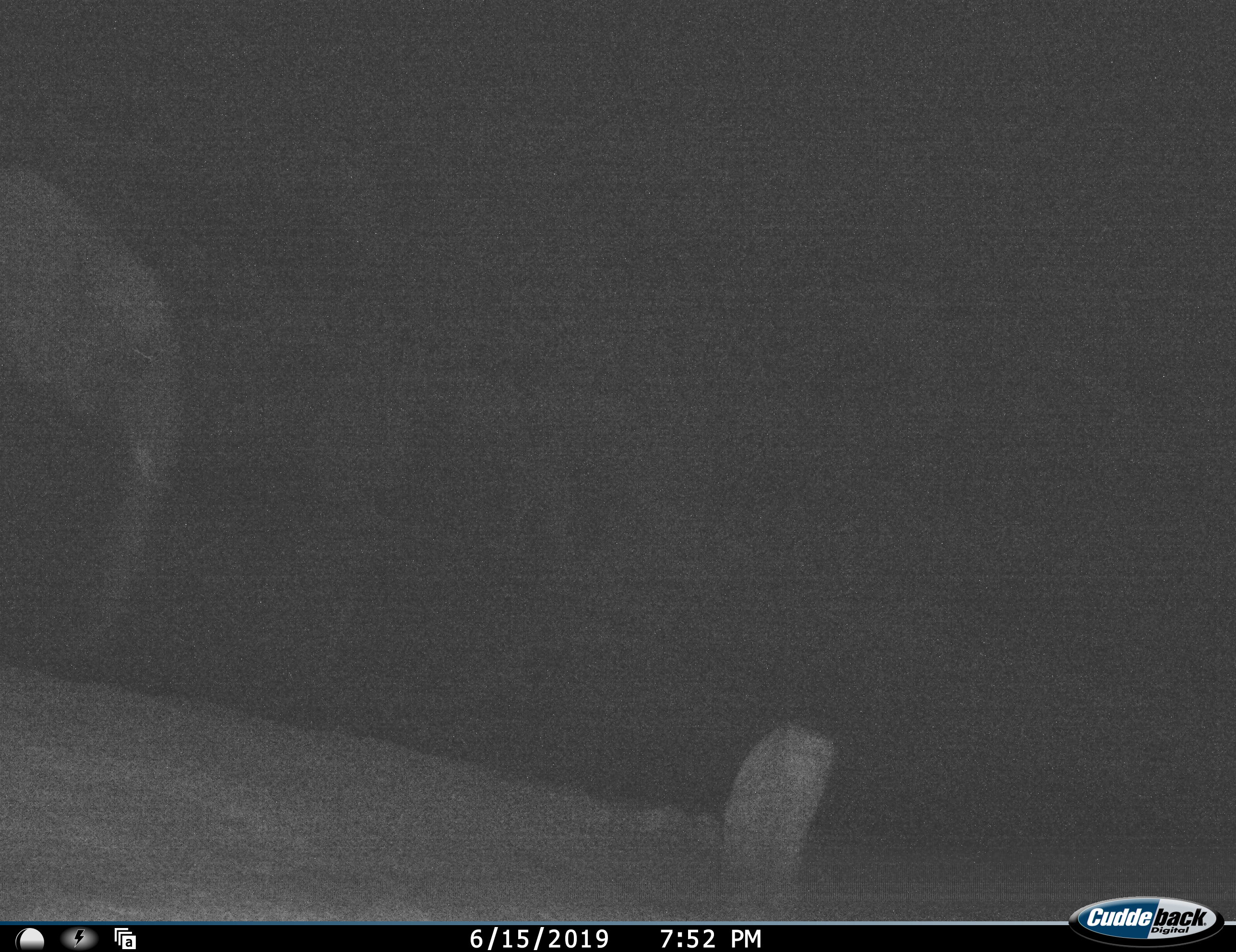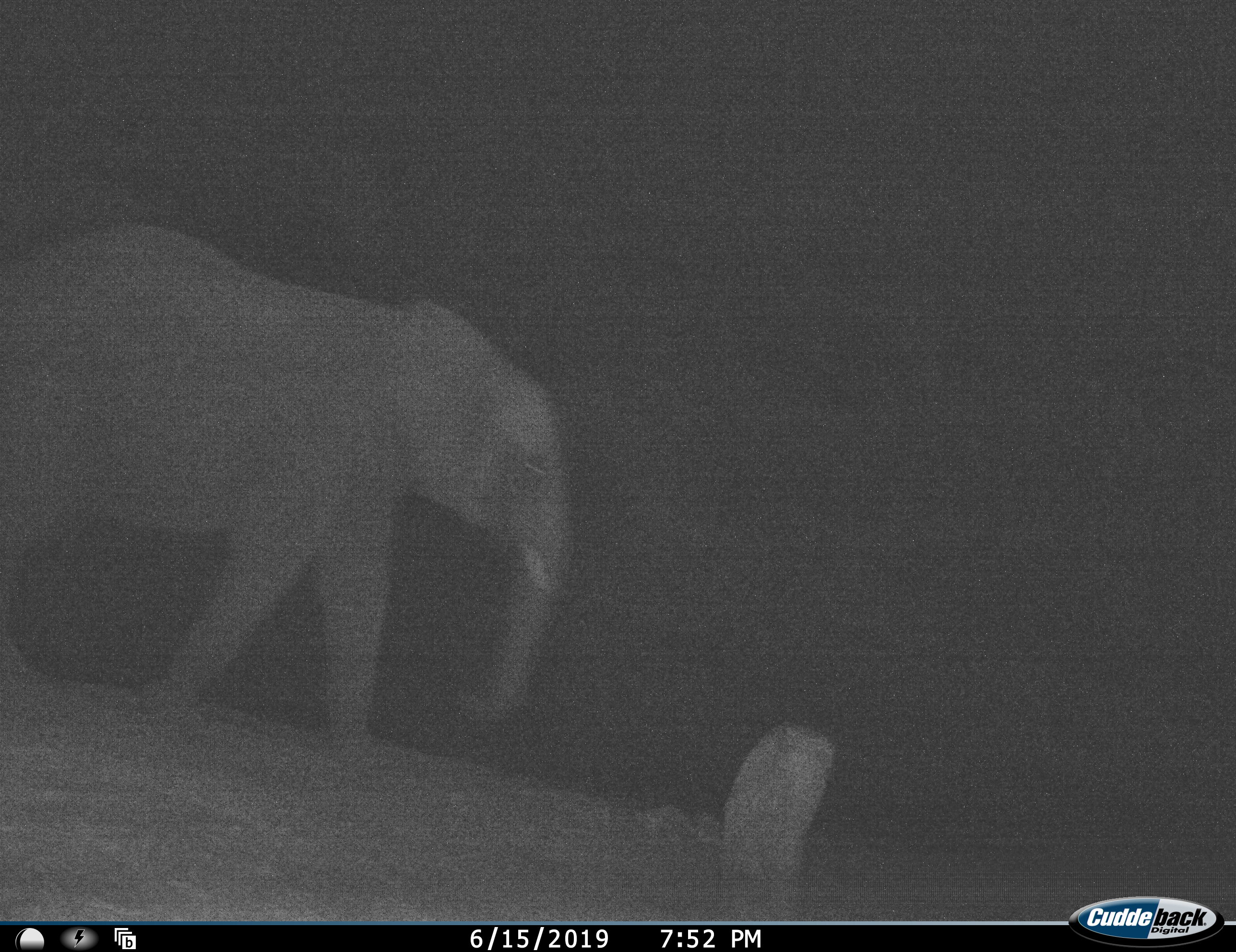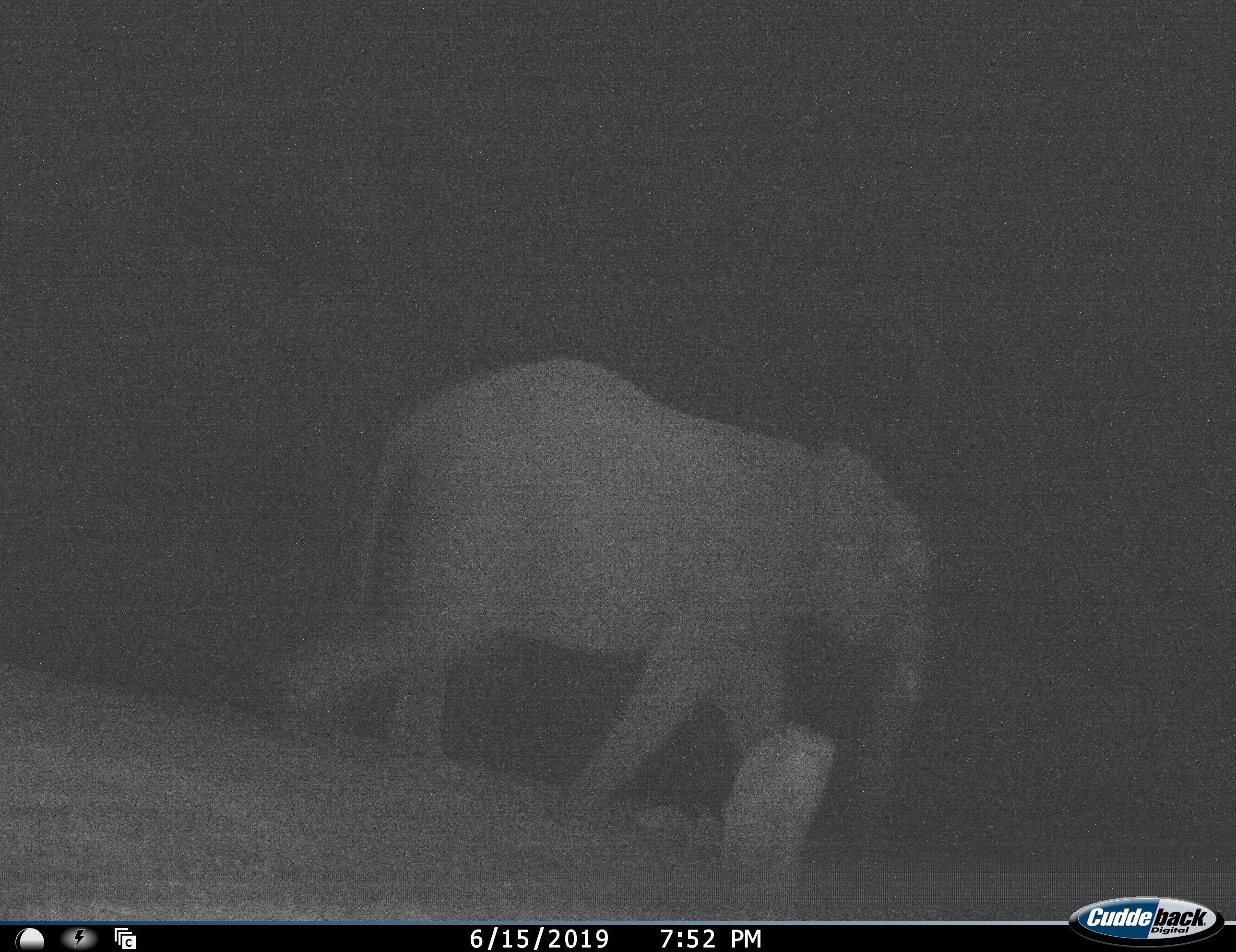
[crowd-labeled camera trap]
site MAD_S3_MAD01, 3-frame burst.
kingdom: Animalia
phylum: Chordata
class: Mammalia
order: Proboscidea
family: Elephantidae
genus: Loxodonta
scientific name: Loxodonta africana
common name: african bush elephant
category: elephant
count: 1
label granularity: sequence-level